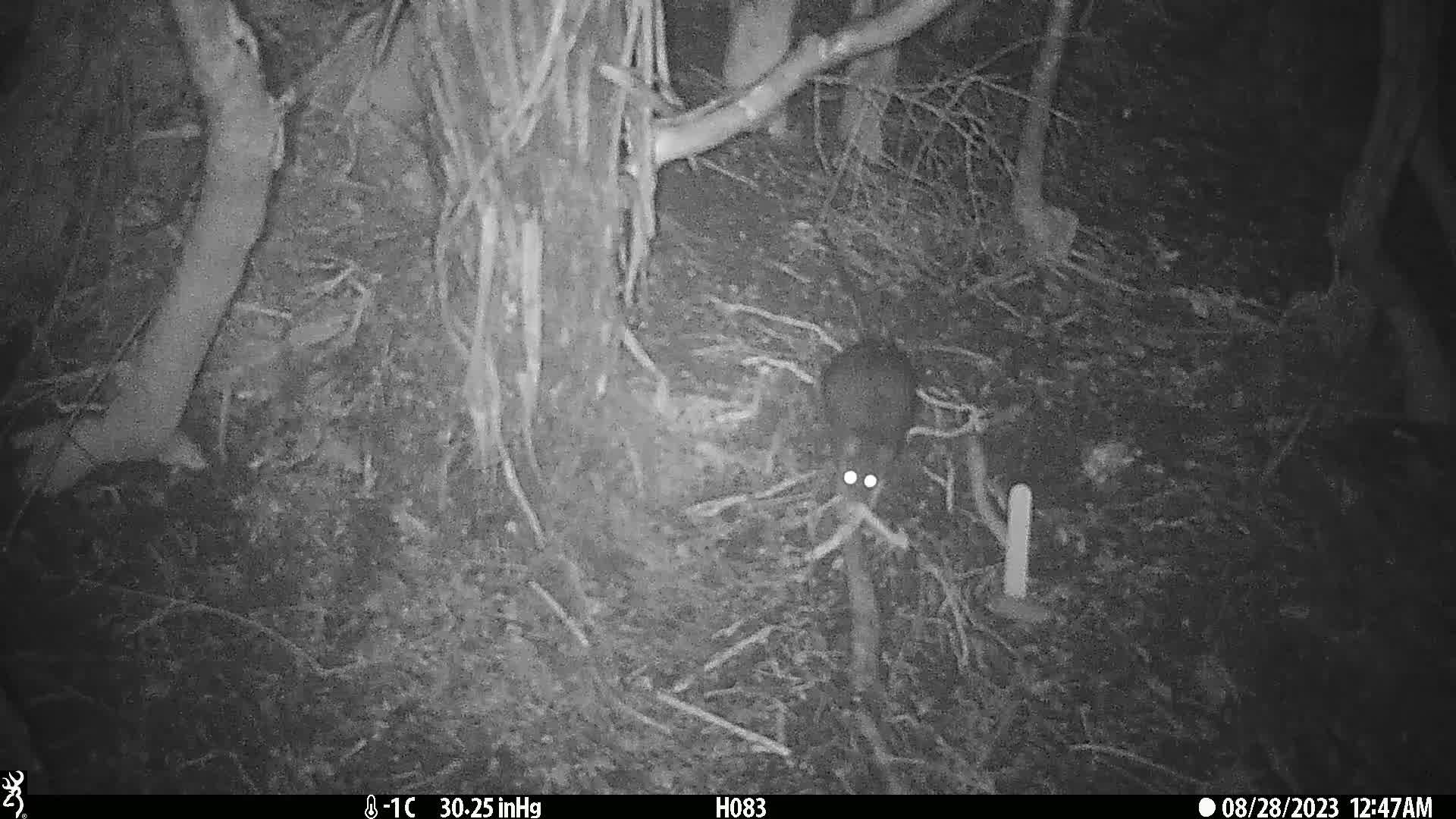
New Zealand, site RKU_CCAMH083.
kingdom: Animalia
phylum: Chordata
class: Mammalia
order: Rodentia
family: Muridae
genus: Rattus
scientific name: Rattus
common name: rat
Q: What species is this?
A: Rat (Rattus).